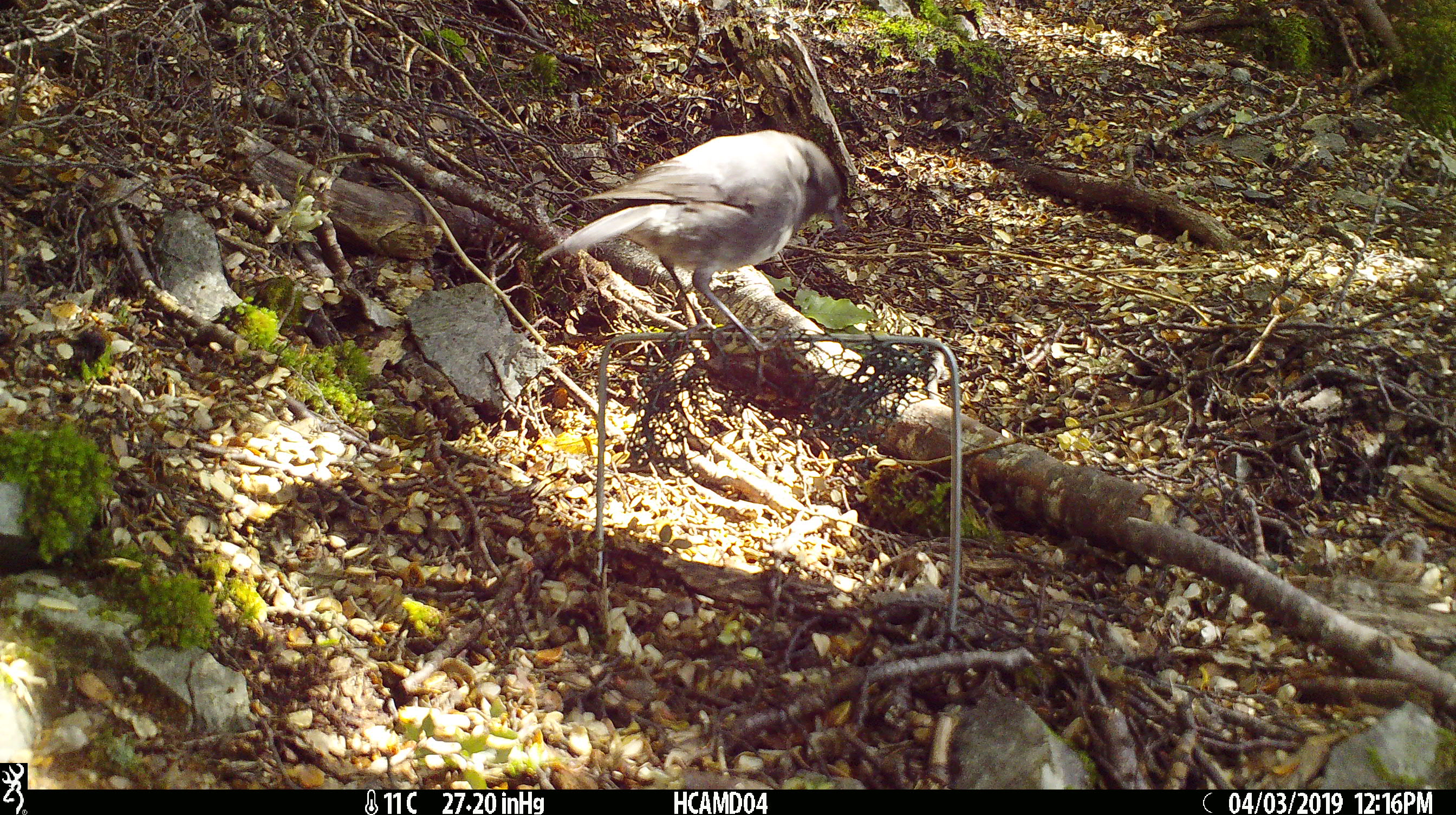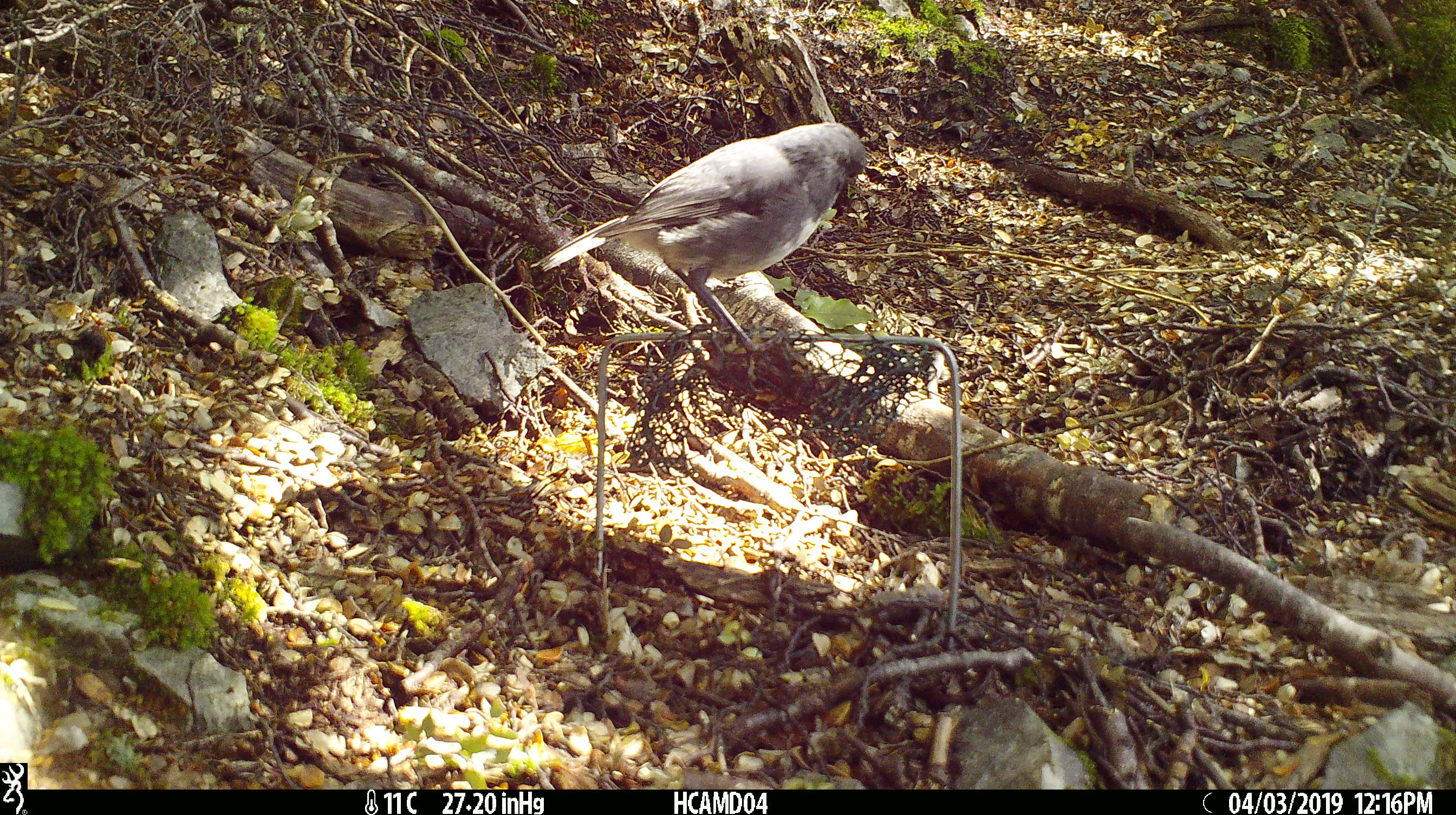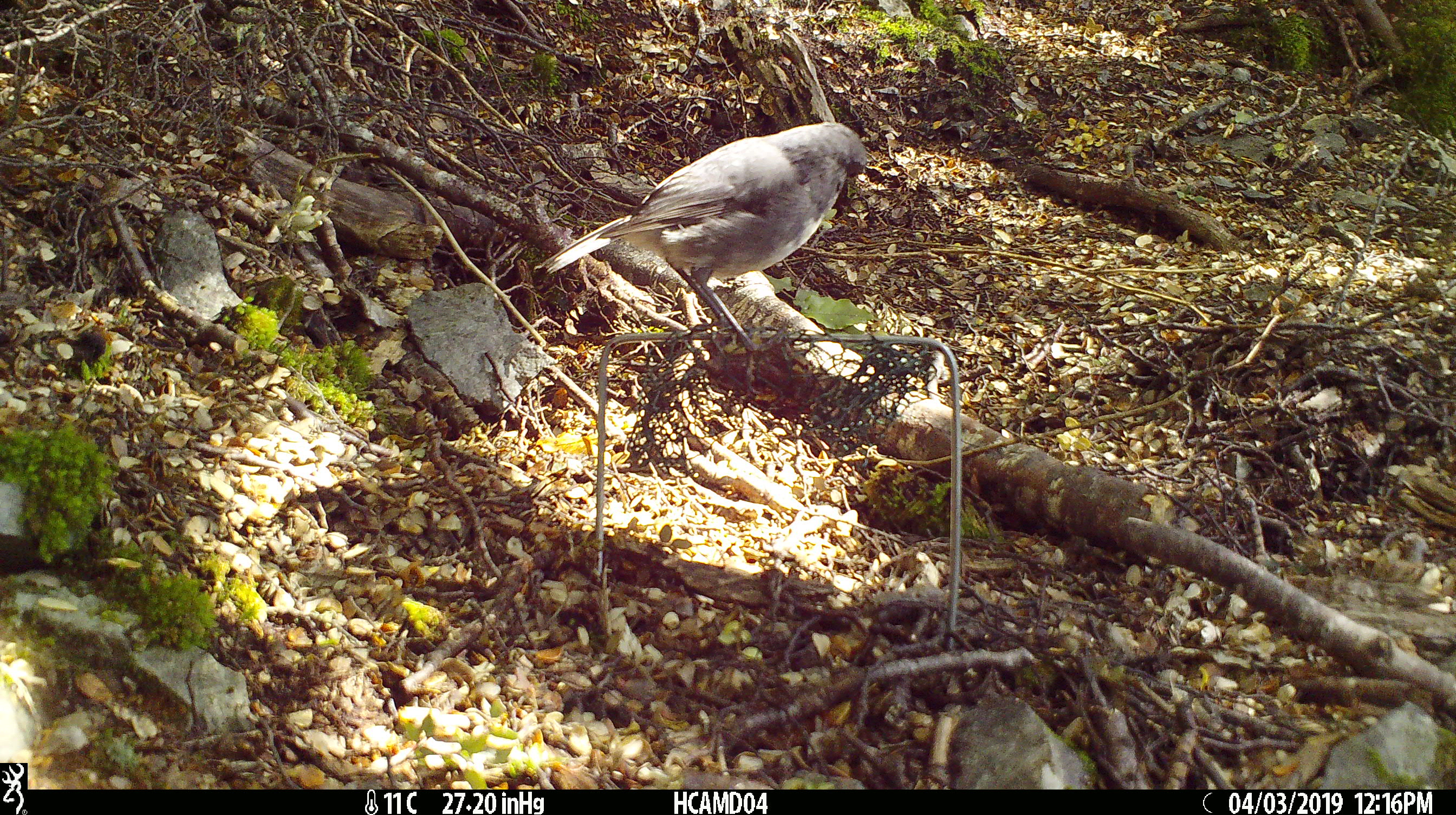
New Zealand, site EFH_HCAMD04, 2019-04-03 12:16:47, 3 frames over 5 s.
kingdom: Animalia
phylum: Chordata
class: Aves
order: Passeriformes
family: Petroicidae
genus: Petroica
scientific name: Petroica australis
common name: new zealand robin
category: robin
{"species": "robin (new zealand robin) (Petroica australis)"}